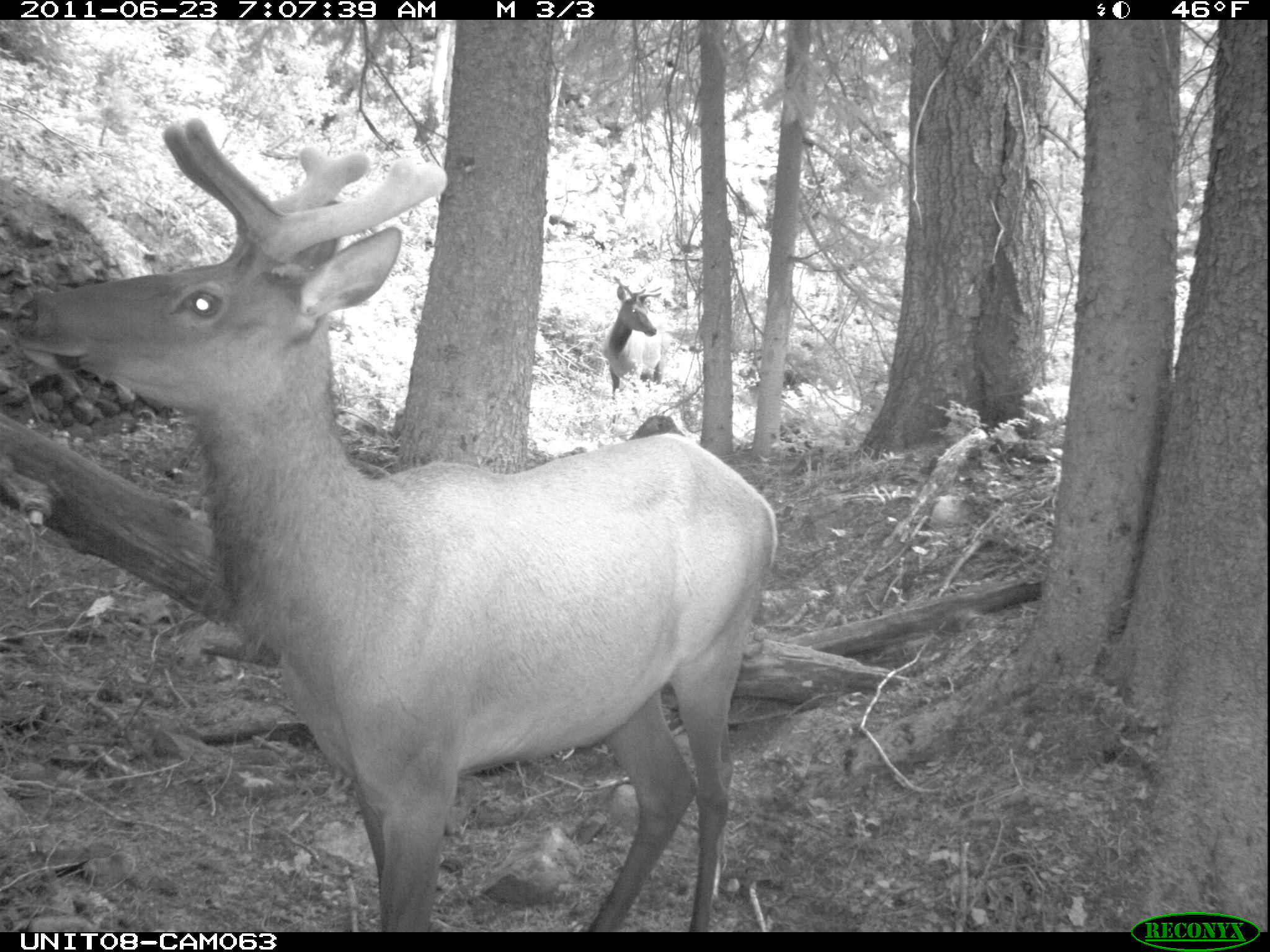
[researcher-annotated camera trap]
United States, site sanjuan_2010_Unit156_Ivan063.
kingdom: Animalia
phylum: Chordata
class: Mammalia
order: Artiodactyla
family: Cervidae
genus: Cervus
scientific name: Cervus elaphus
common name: red deer